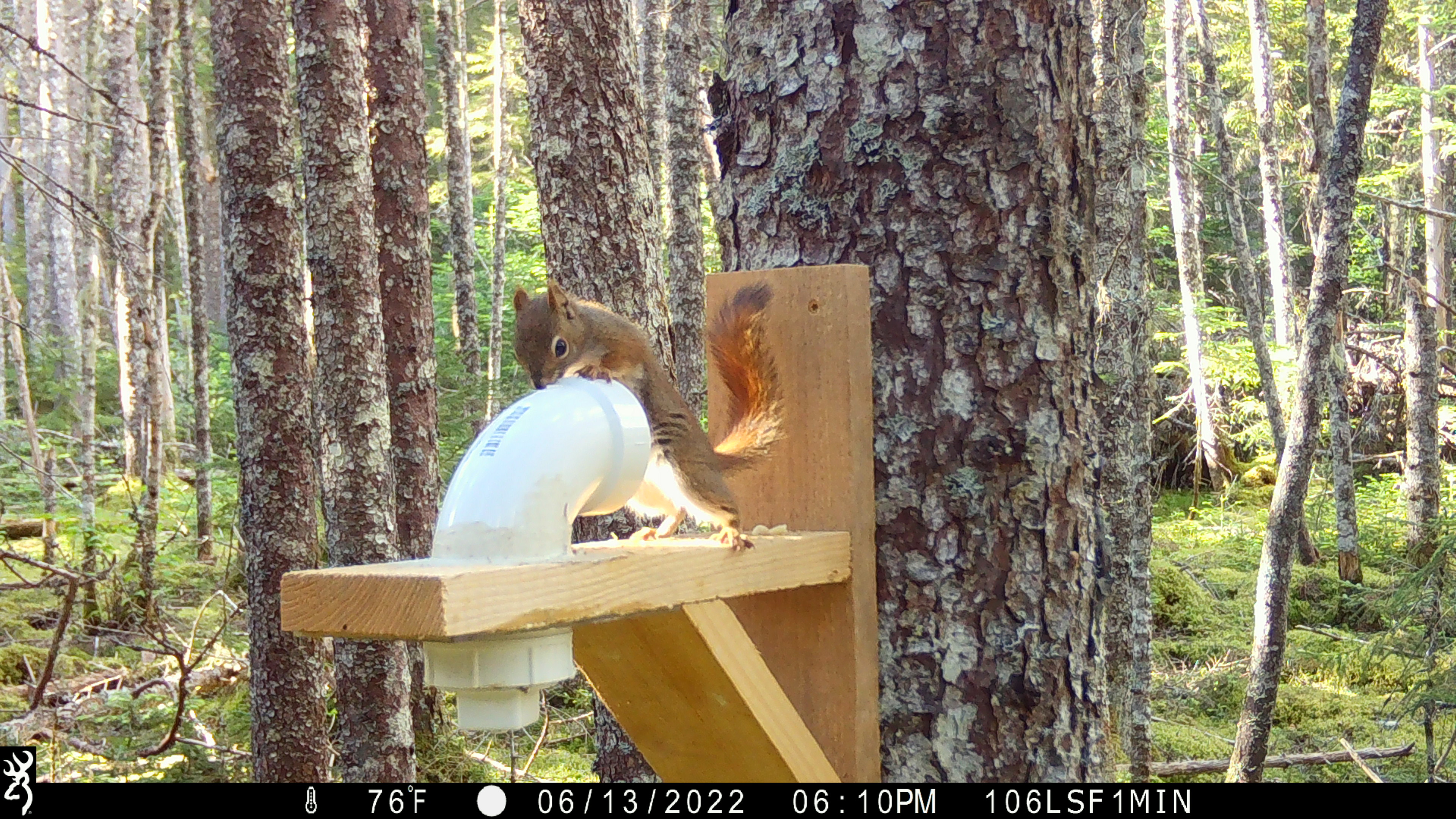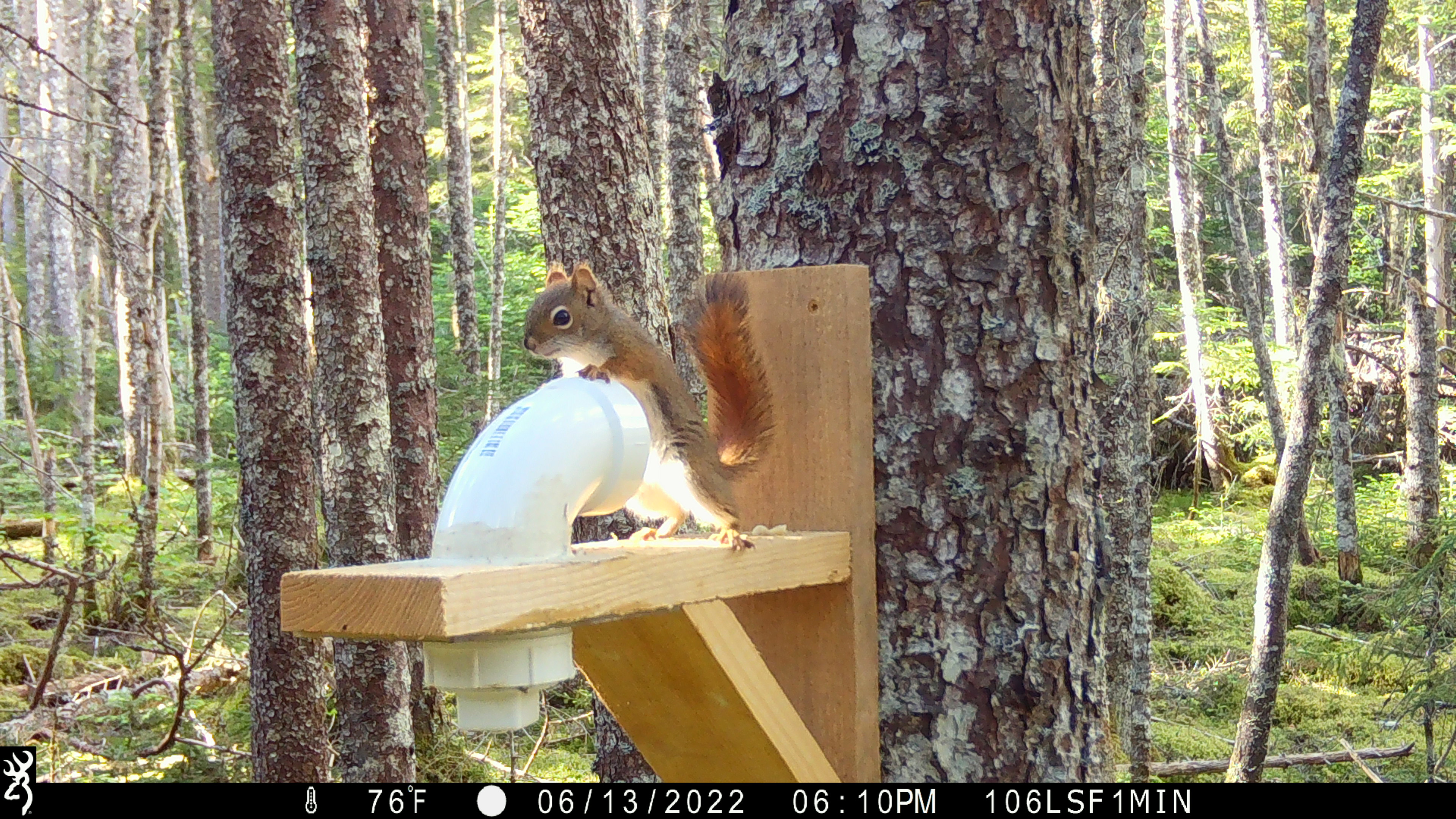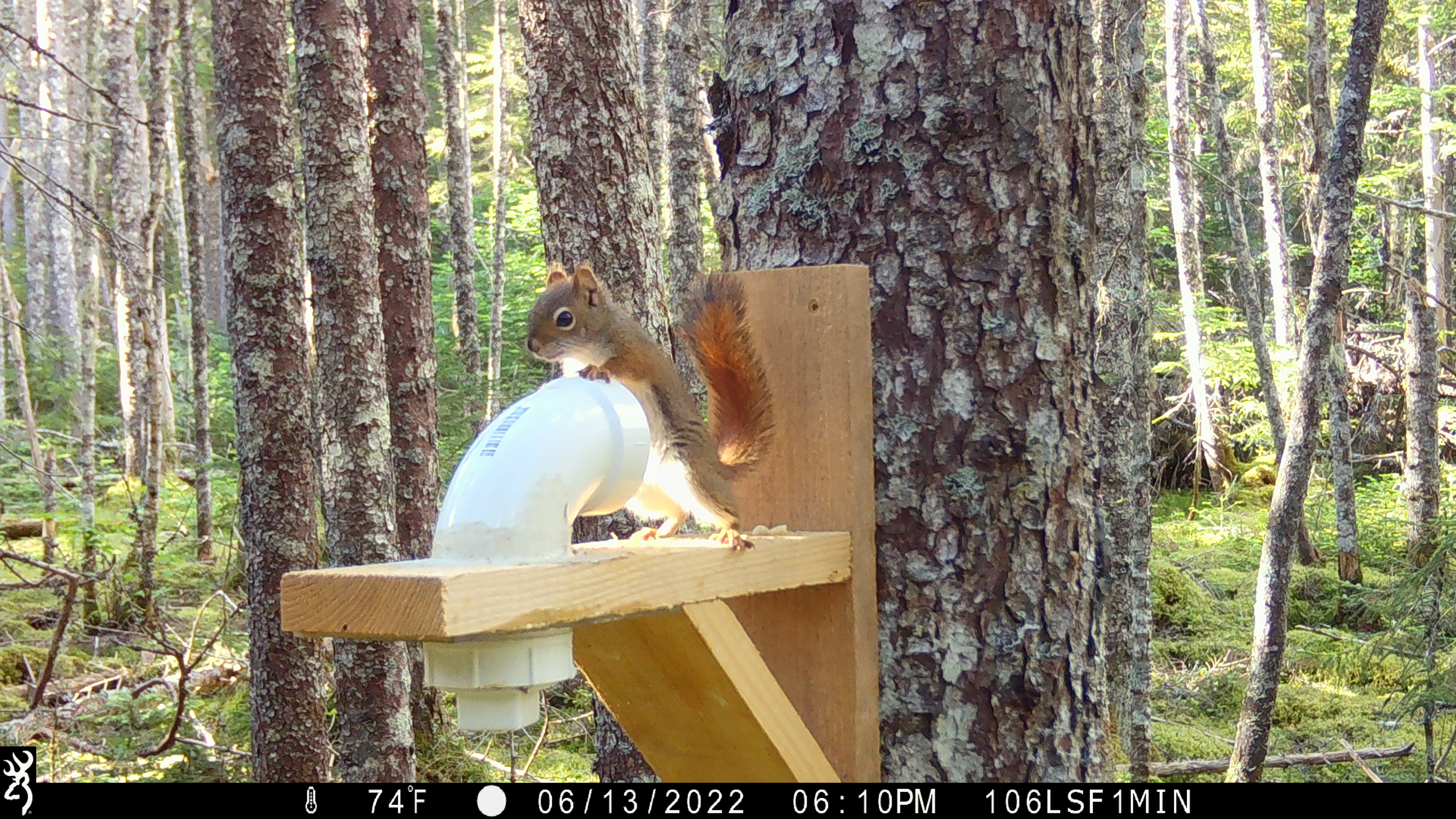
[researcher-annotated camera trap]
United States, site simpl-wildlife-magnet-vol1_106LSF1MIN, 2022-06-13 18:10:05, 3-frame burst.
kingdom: Animalia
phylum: Chordata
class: Mammalia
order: Rodentia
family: Sciuridae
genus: Tamiasciurus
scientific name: Tamiasciurus hudsonicus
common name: red squirrel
Red squirrel (Tamiasciurus hudsonicus).